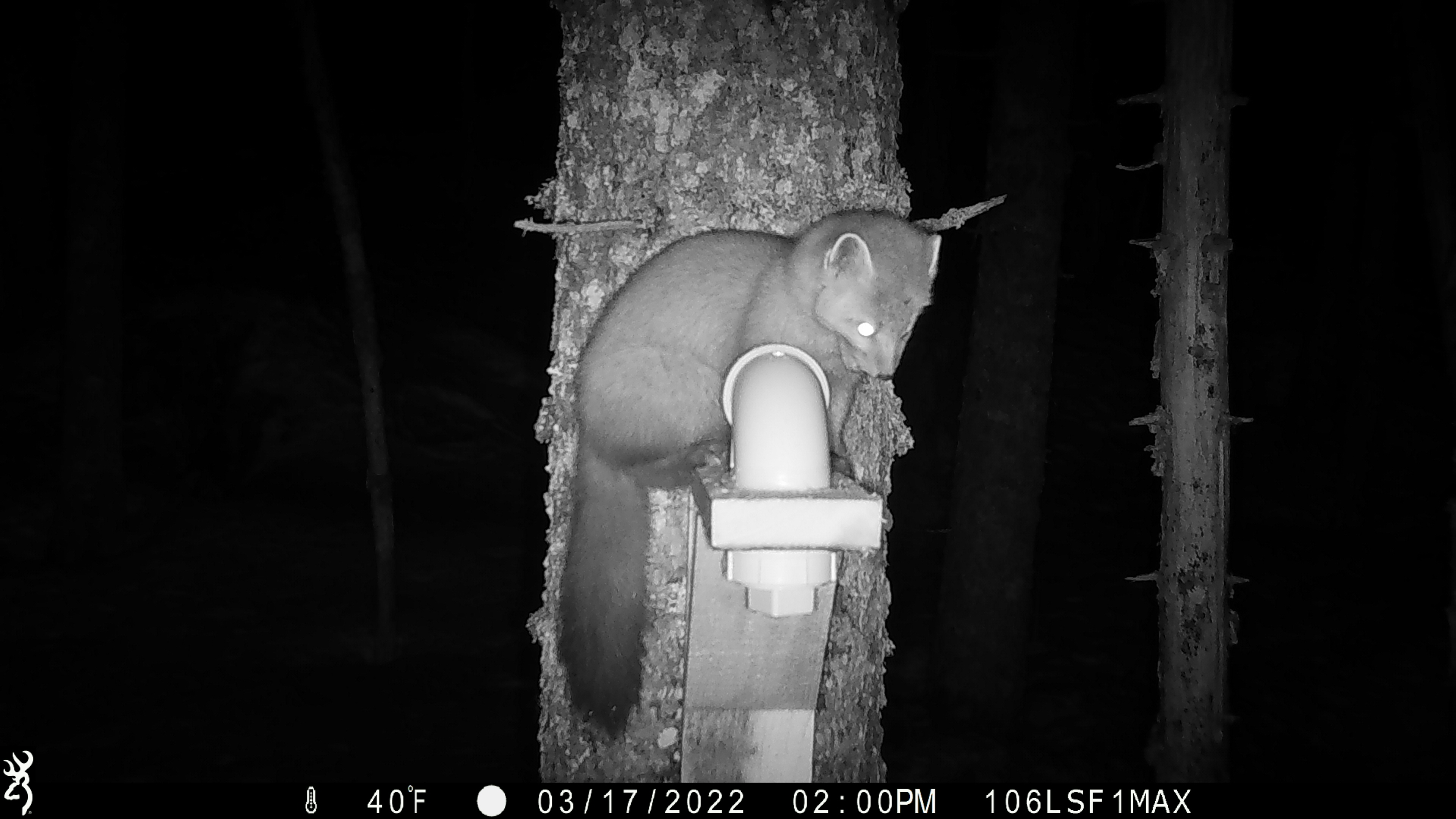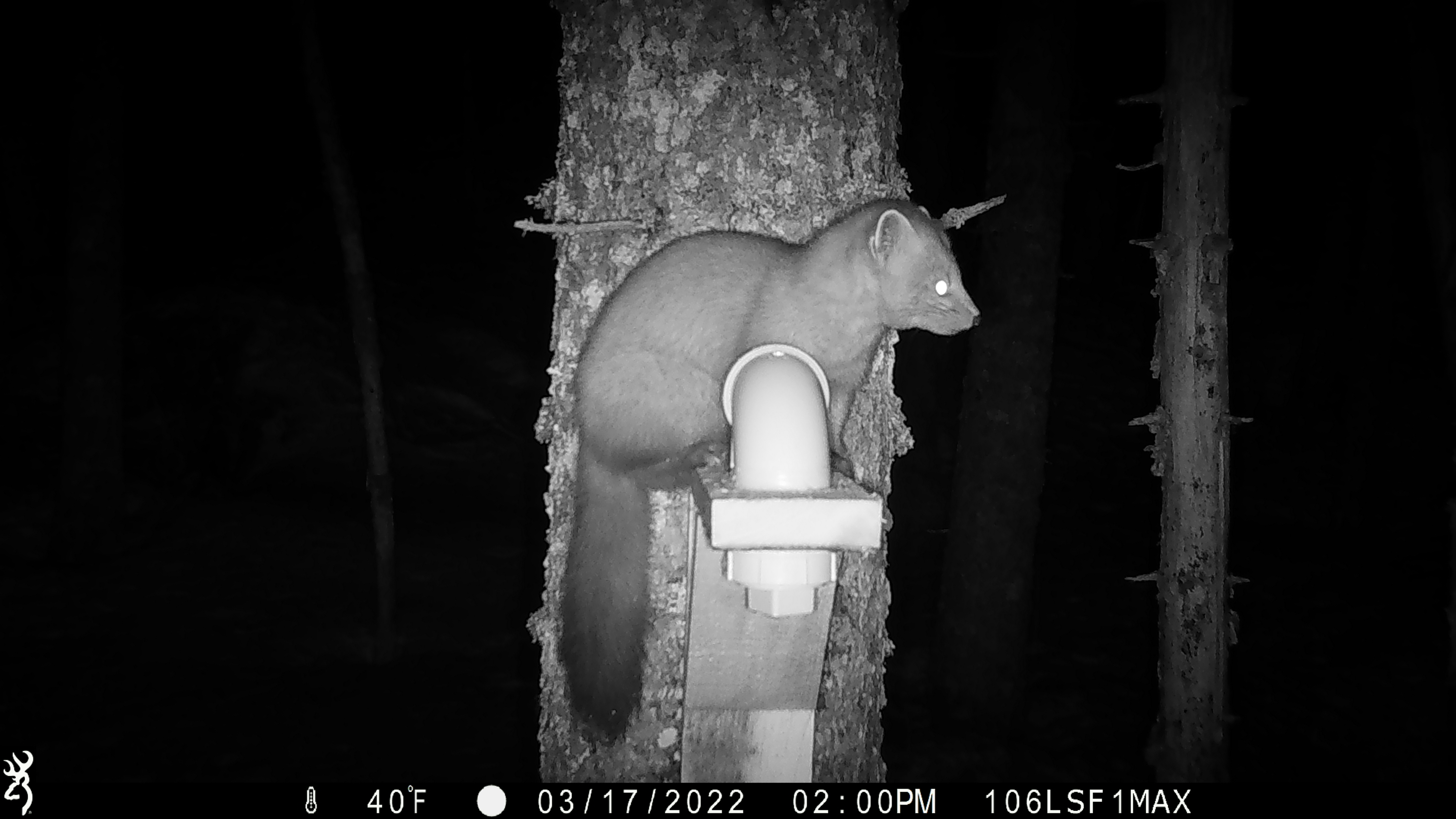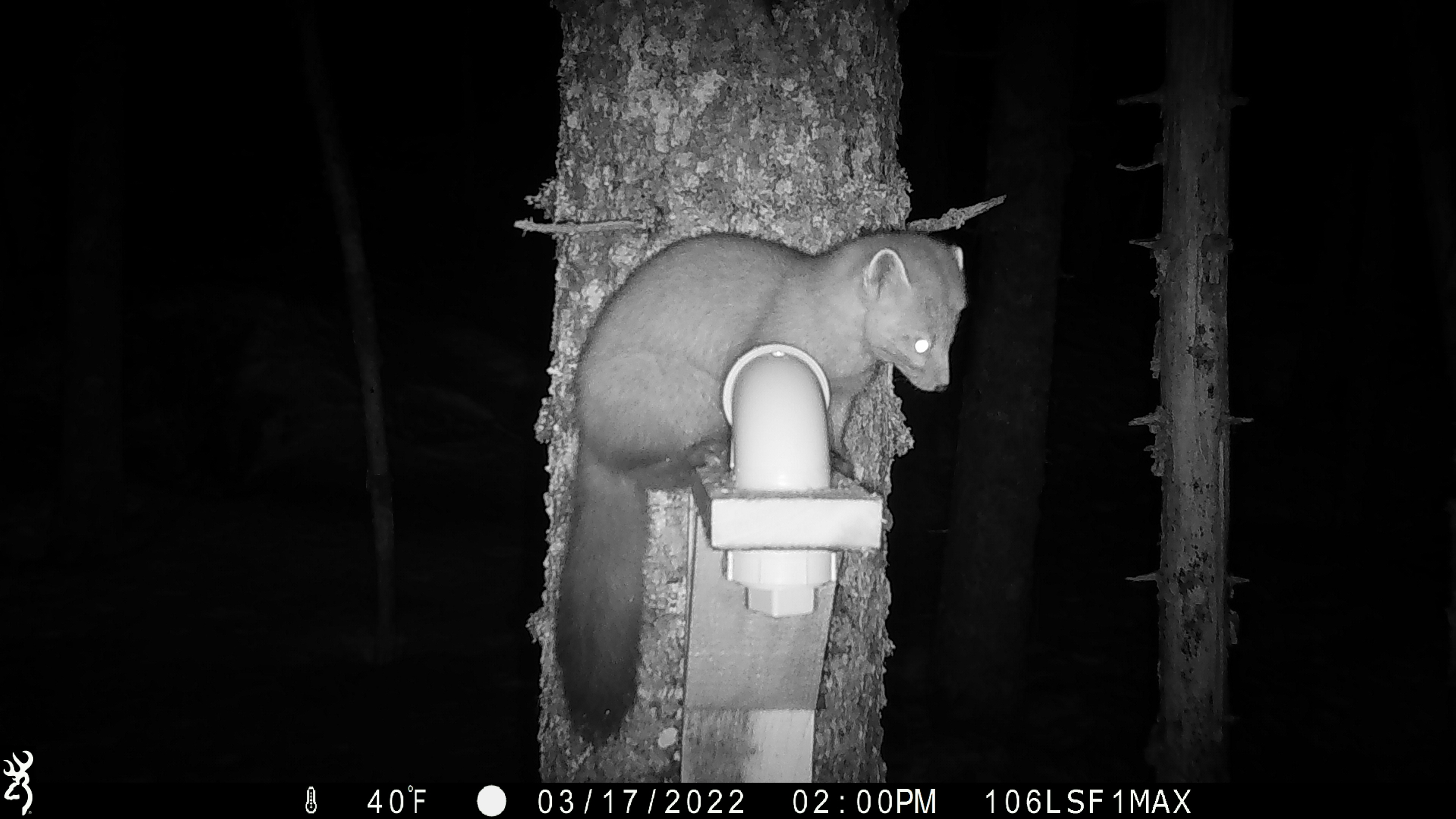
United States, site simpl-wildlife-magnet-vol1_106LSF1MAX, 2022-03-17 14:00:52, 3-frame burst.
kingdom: Animalia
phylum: Chordata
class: Mammalia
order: Carnivora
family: Mustelidae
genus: Martes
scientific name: Martes americana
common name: american marten